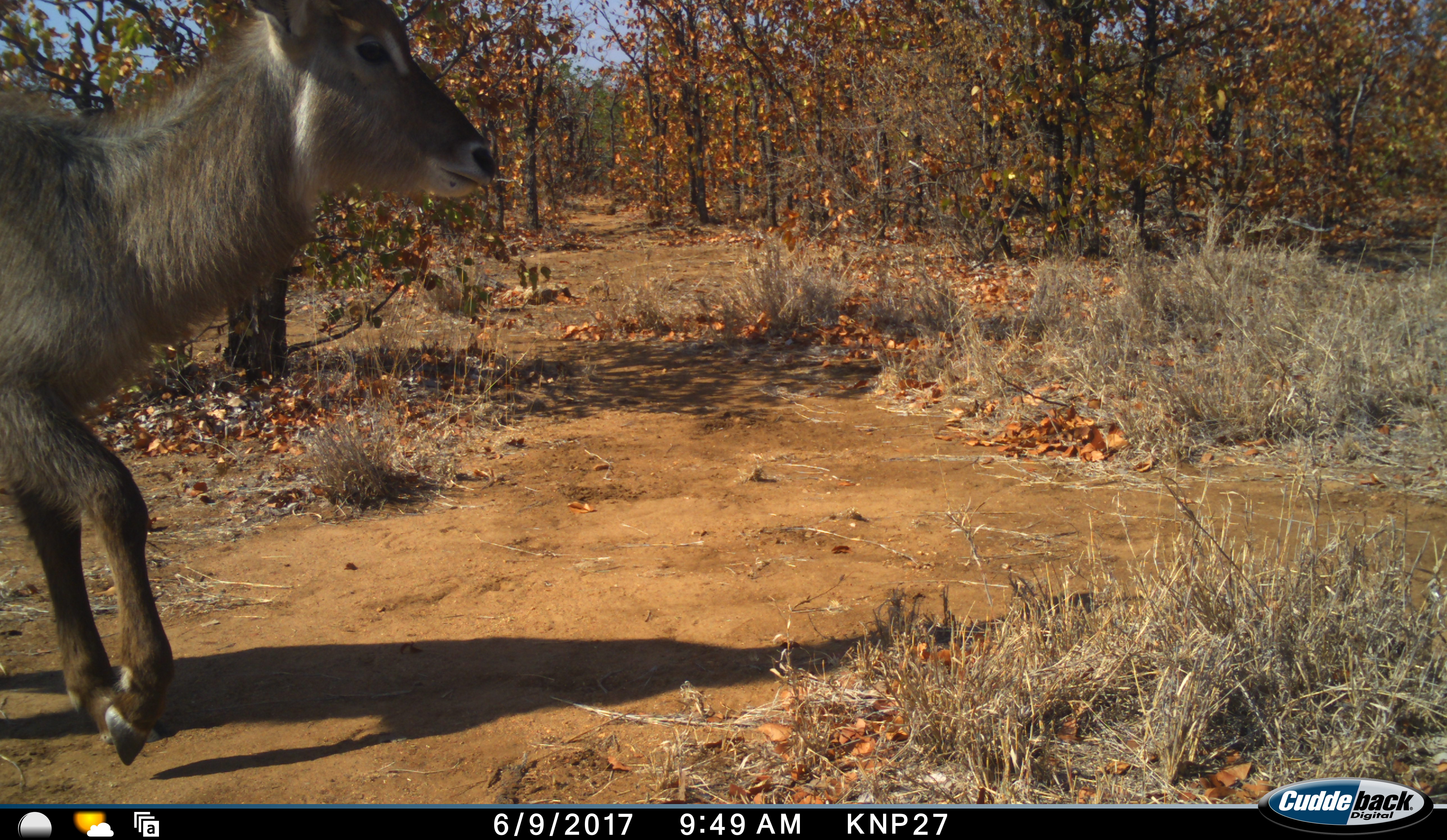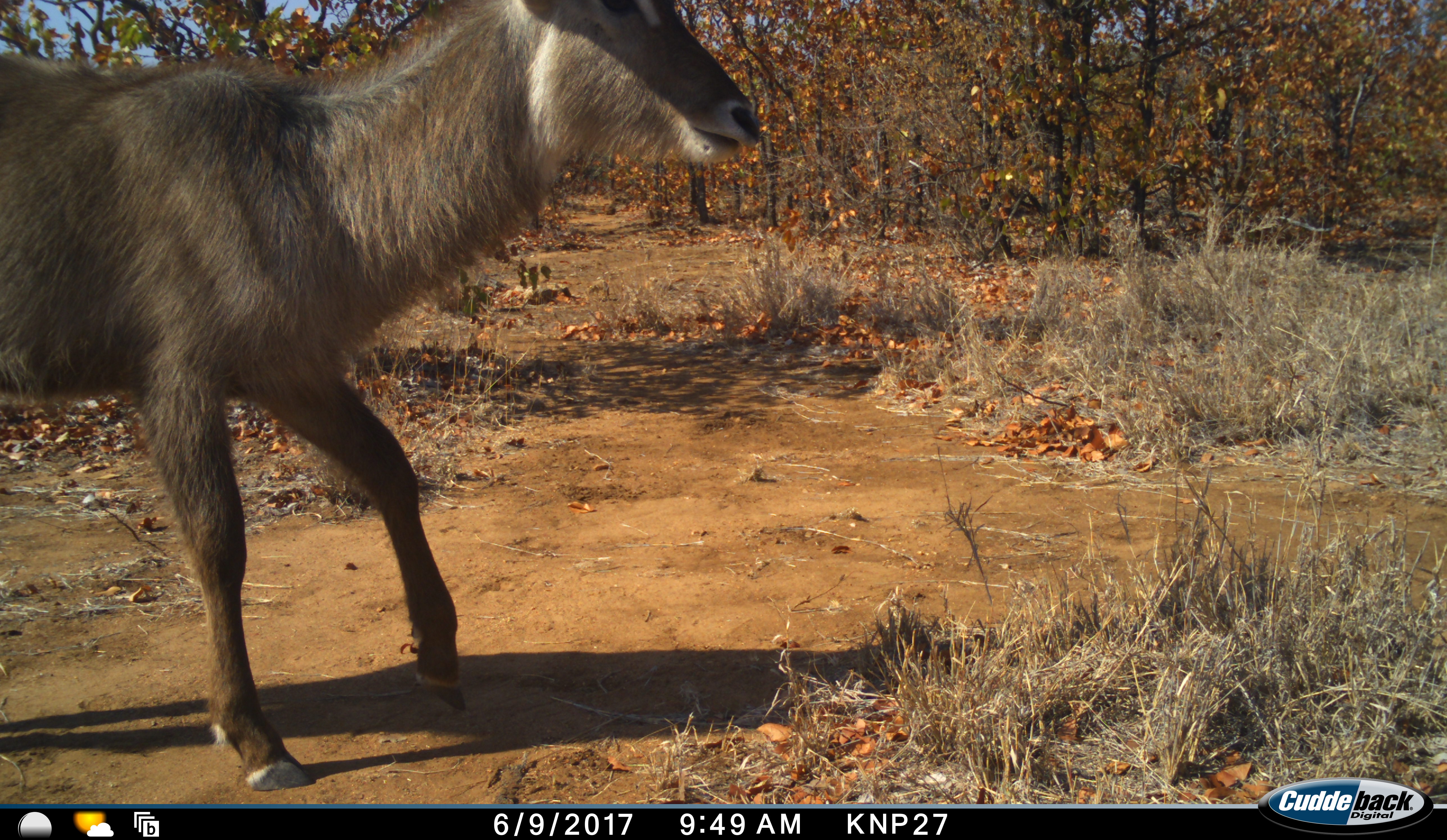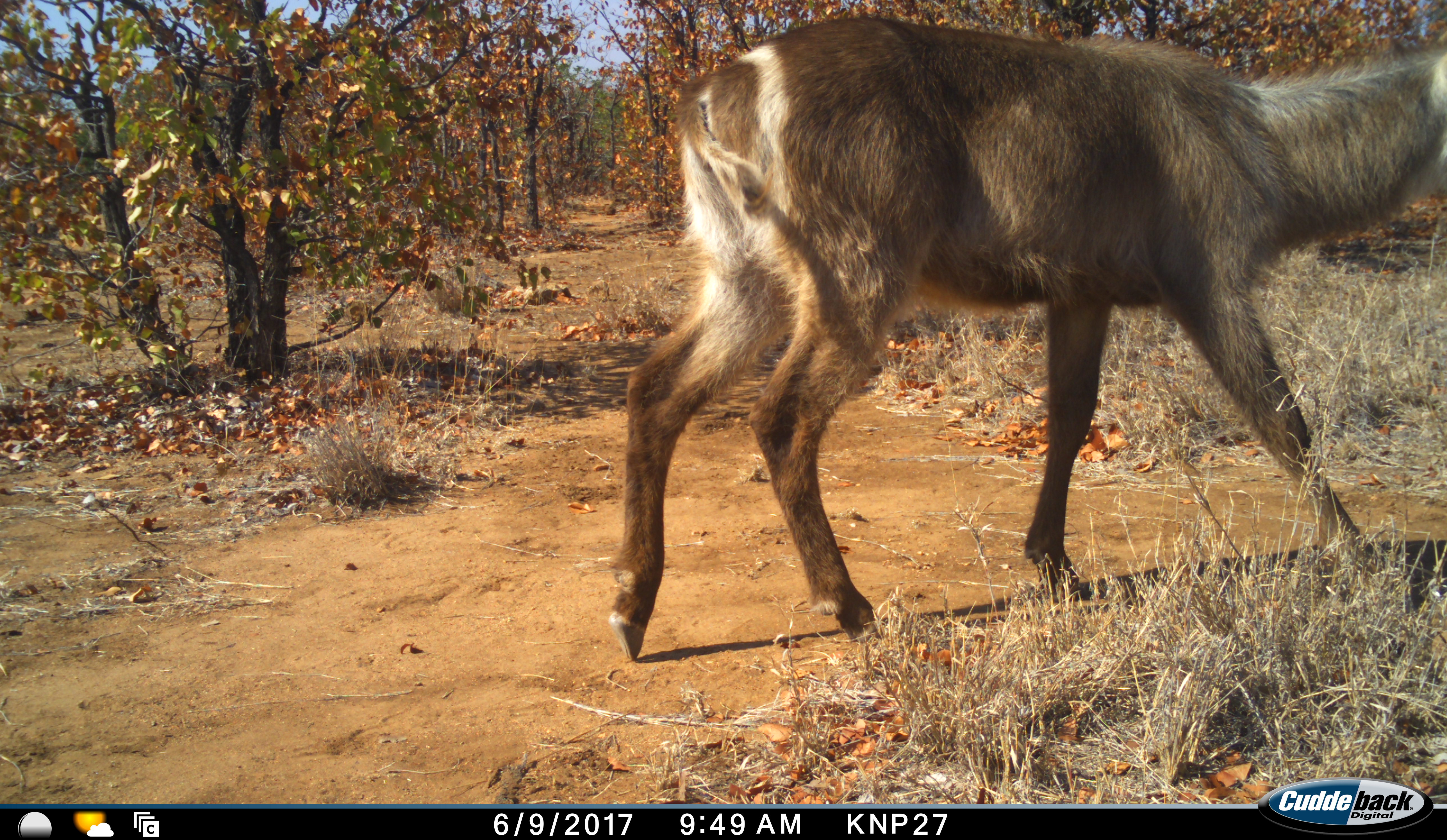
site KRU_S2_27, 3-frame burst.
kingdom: Animalia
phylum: Chordata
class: Mammalia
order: Artiodactyla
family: Bovidae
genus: Kobus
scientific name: Kobus ellipsiprymnus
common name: waterbuck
Waterbuck (Kobus ellipsiprymnus), count 1. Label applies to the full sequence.